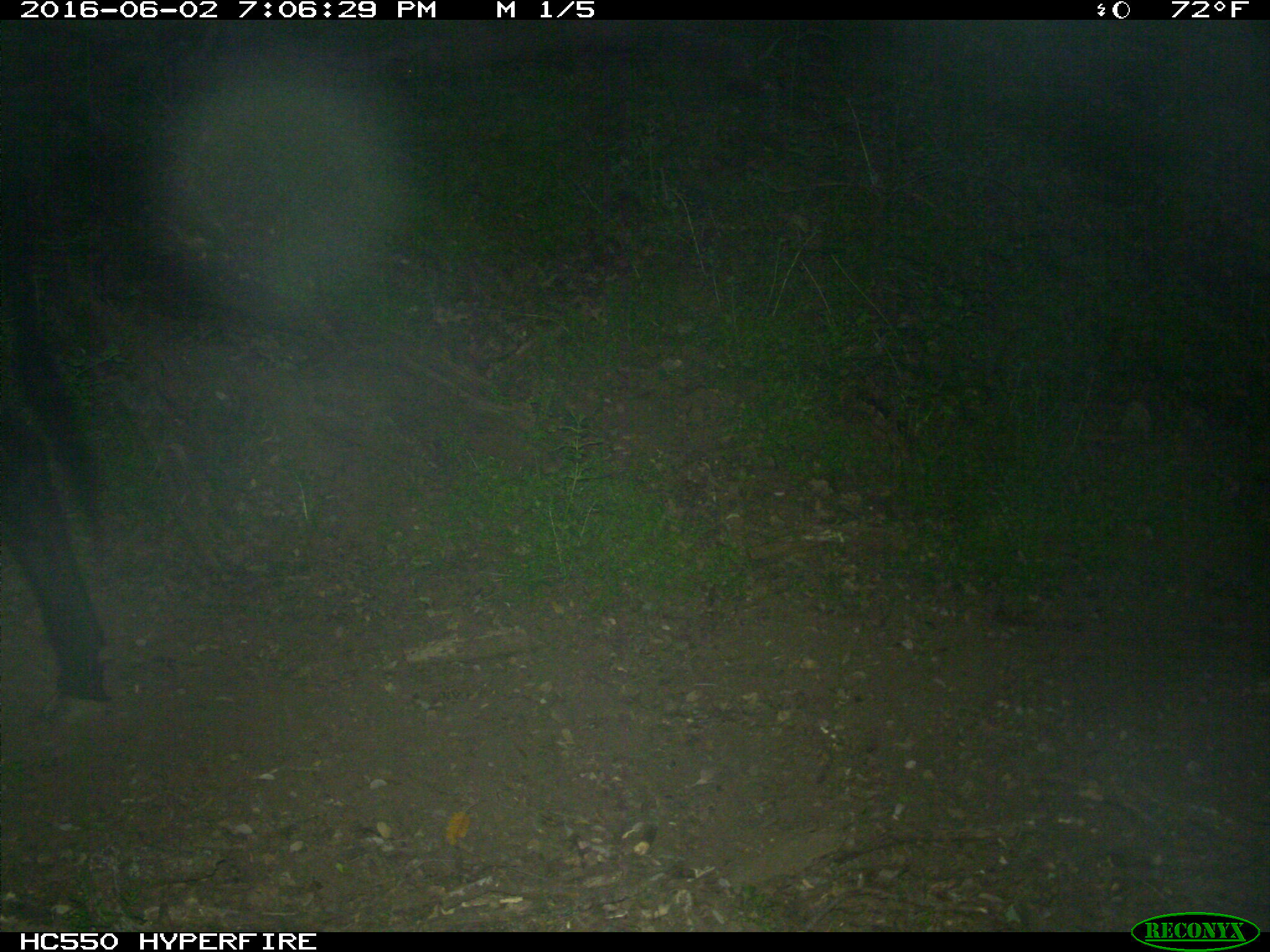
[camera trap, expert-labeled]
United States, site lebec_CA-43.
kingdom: Animalia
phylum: Chordata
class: Mammalia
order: Artiodactyla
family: Bovidae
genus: Bos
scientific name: Bos taurus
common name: domestic cow